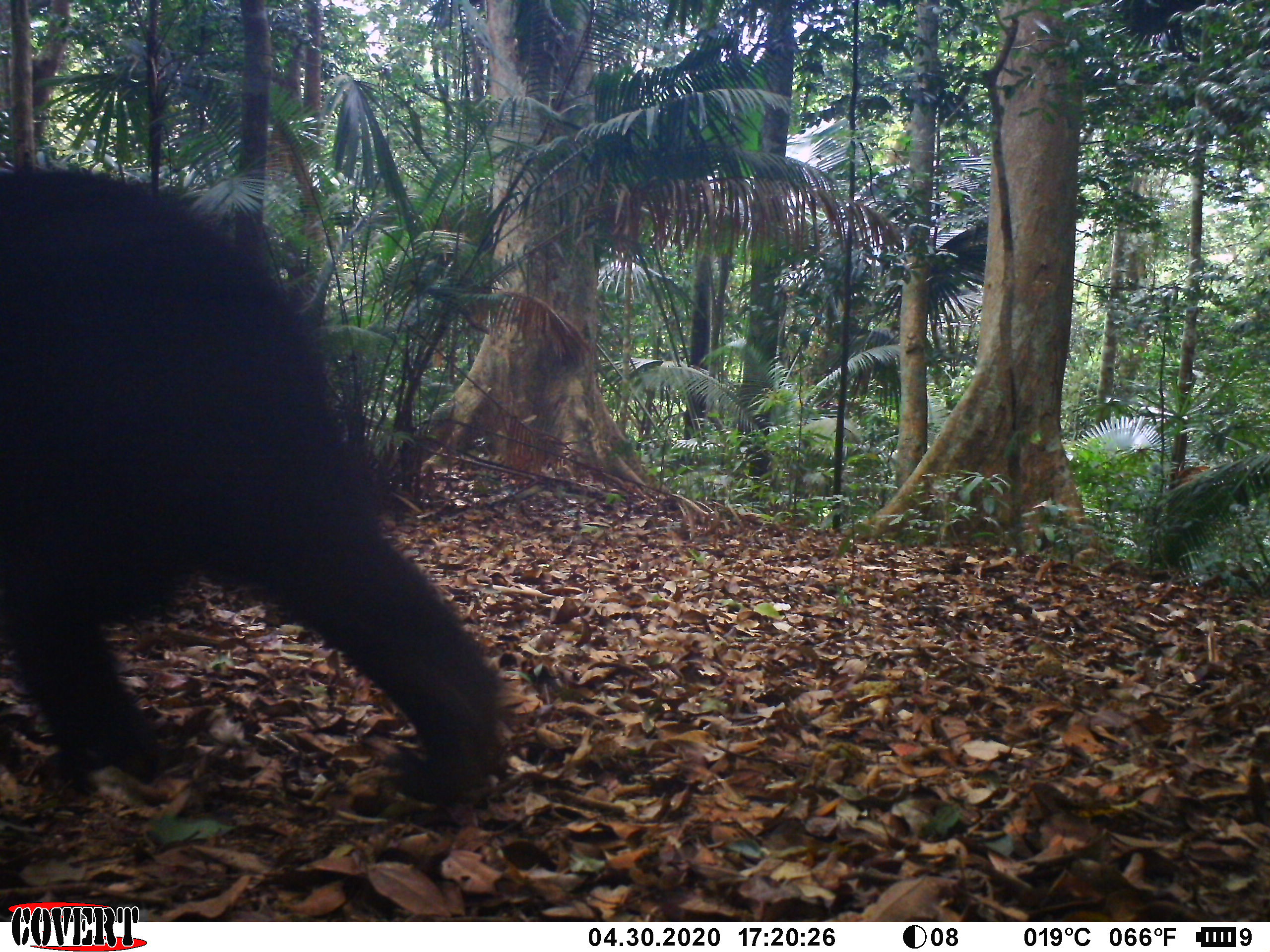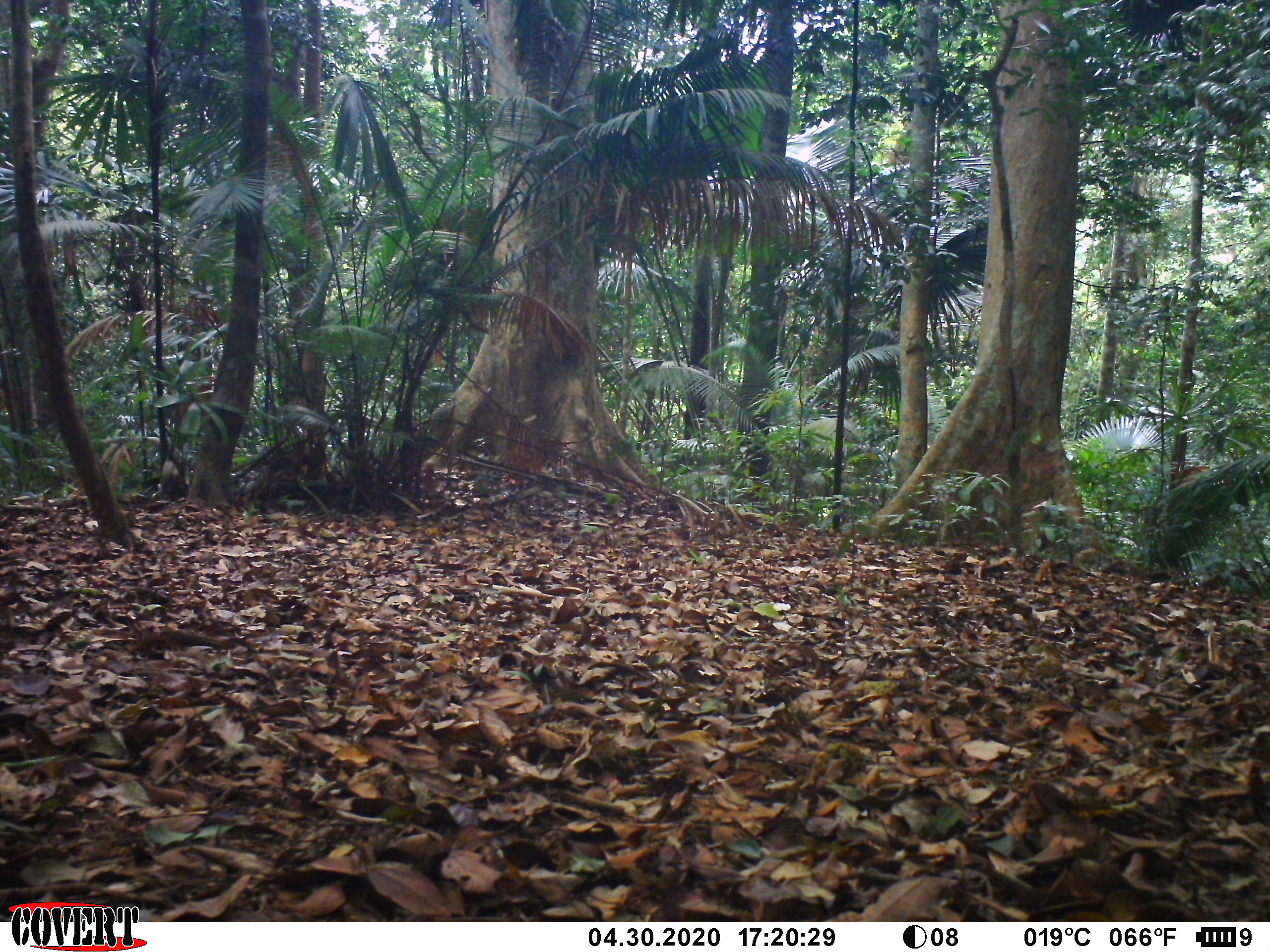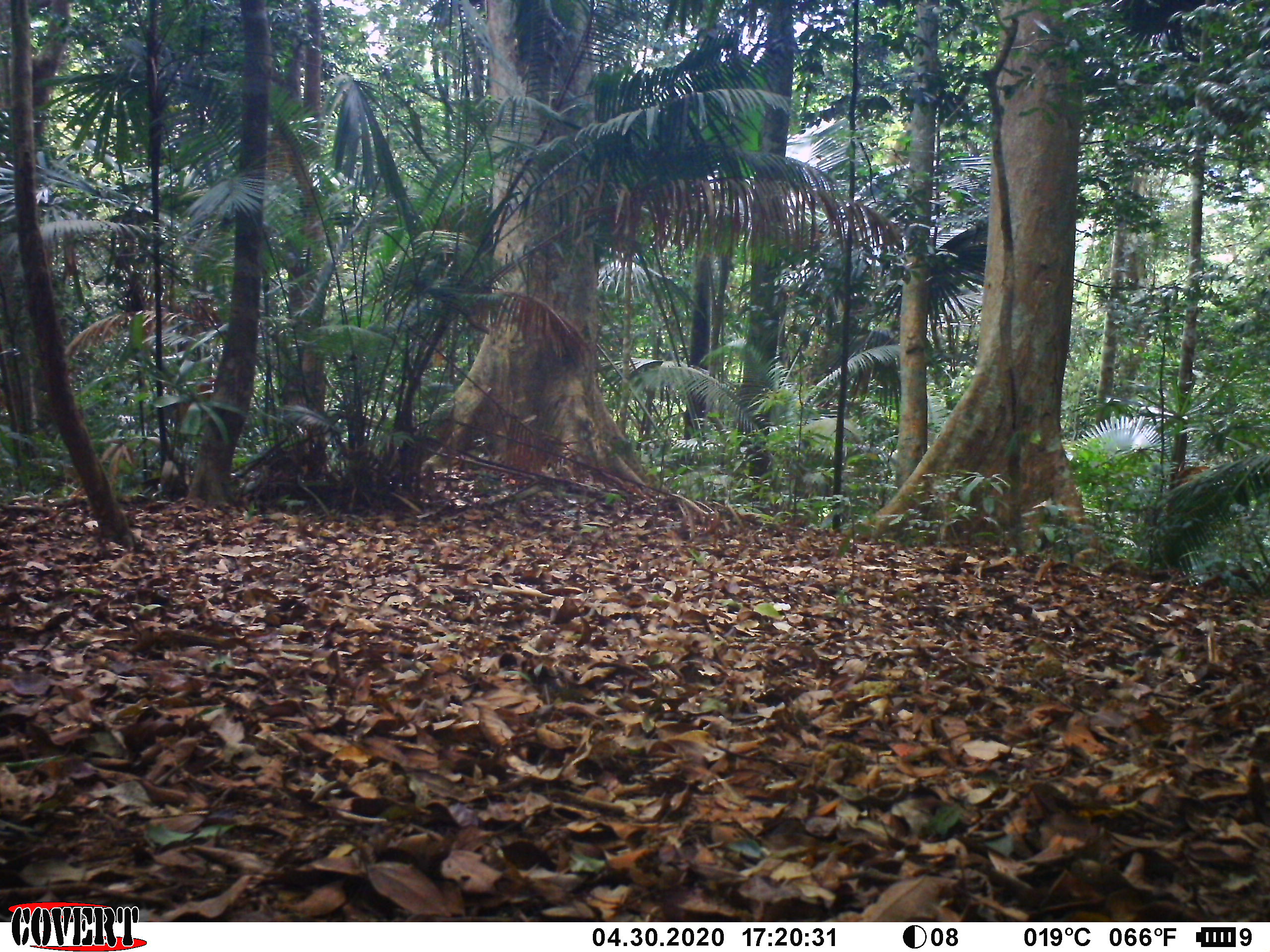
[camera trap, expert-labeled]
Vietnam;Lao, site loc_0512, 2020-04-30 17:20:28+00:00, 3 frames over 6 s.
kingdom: Animalia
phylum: Chordata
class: Mammalia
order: Carnivora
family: Ursidae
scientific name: Ursidae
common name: bear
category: unidentified bear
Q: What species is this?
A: Unidentified bear (bear) (Ursidae).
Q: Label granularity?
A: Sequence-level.